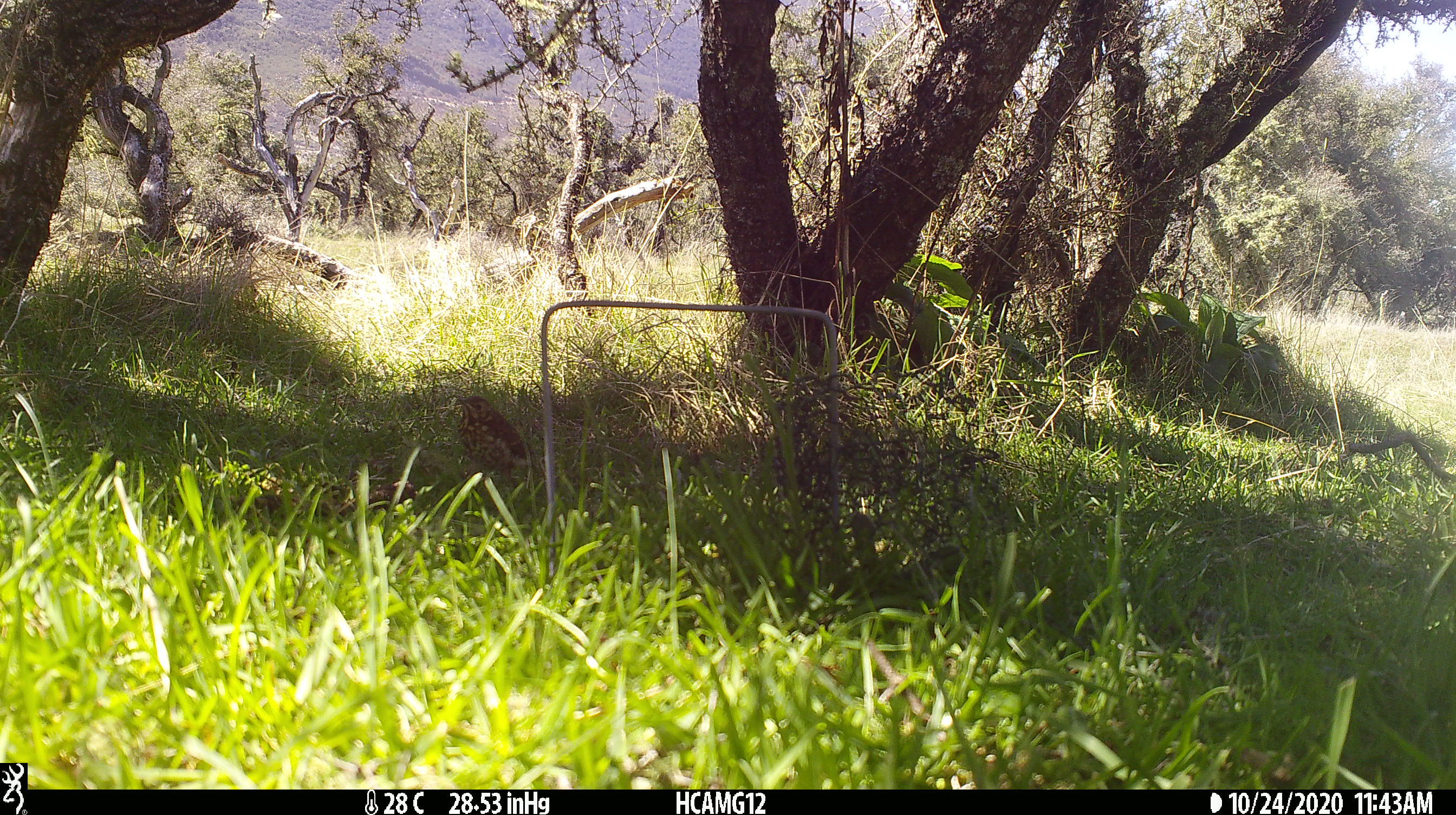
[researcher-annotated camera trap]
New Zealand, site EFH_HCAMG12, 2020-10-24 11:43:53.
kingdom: Animalia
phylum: Chordata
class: Aves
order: Passeriformes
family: Turdidae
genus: Turdus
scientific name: Turdus philomelos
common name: song thrush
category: thrush